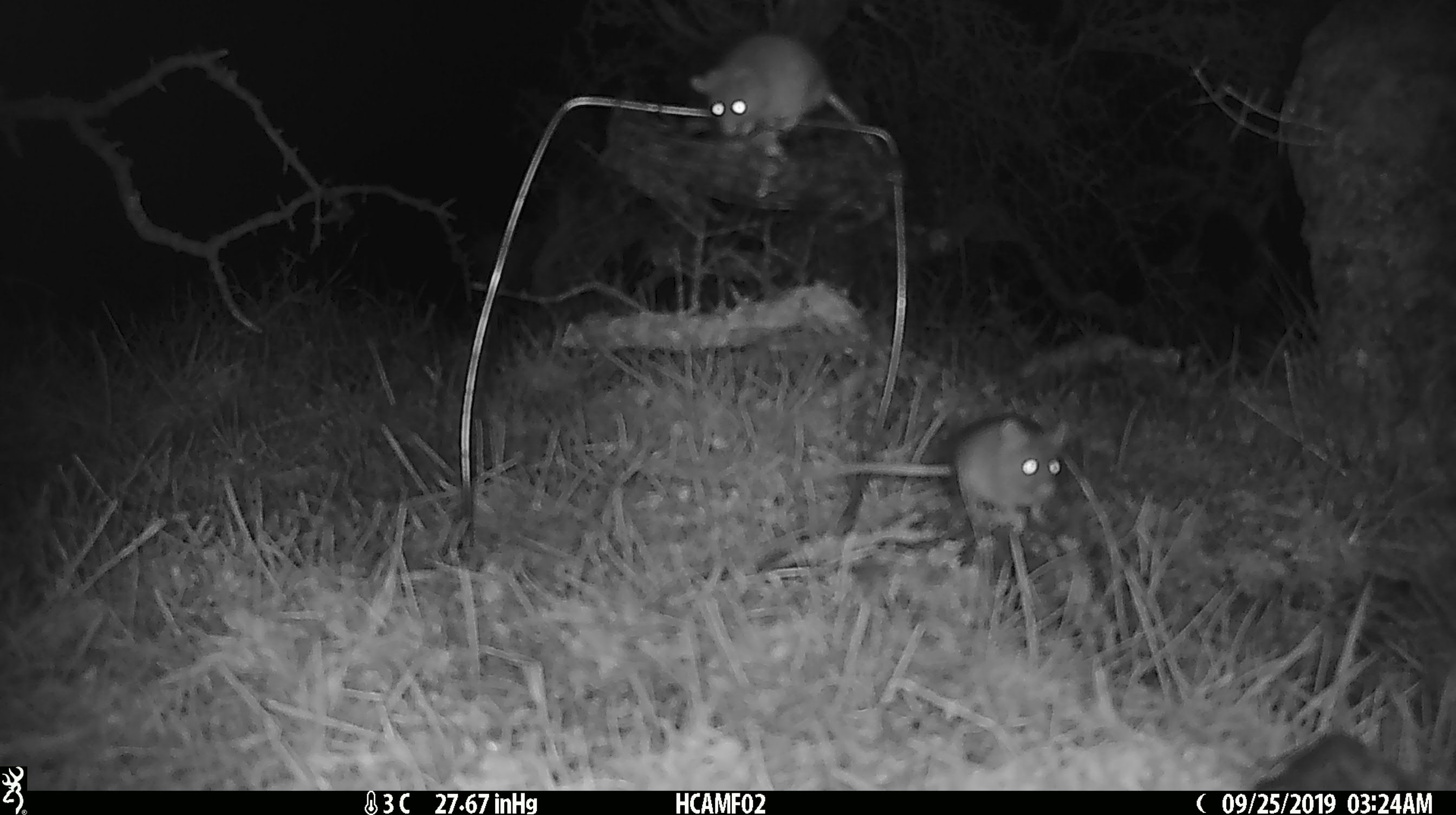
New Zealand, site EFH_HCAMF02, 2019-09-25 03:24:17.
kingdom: Animalia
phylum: Chordata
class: Mammalia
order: Rodentia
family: Muridae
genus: Mus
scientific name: Mus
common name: mouse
Mouse (Mus).